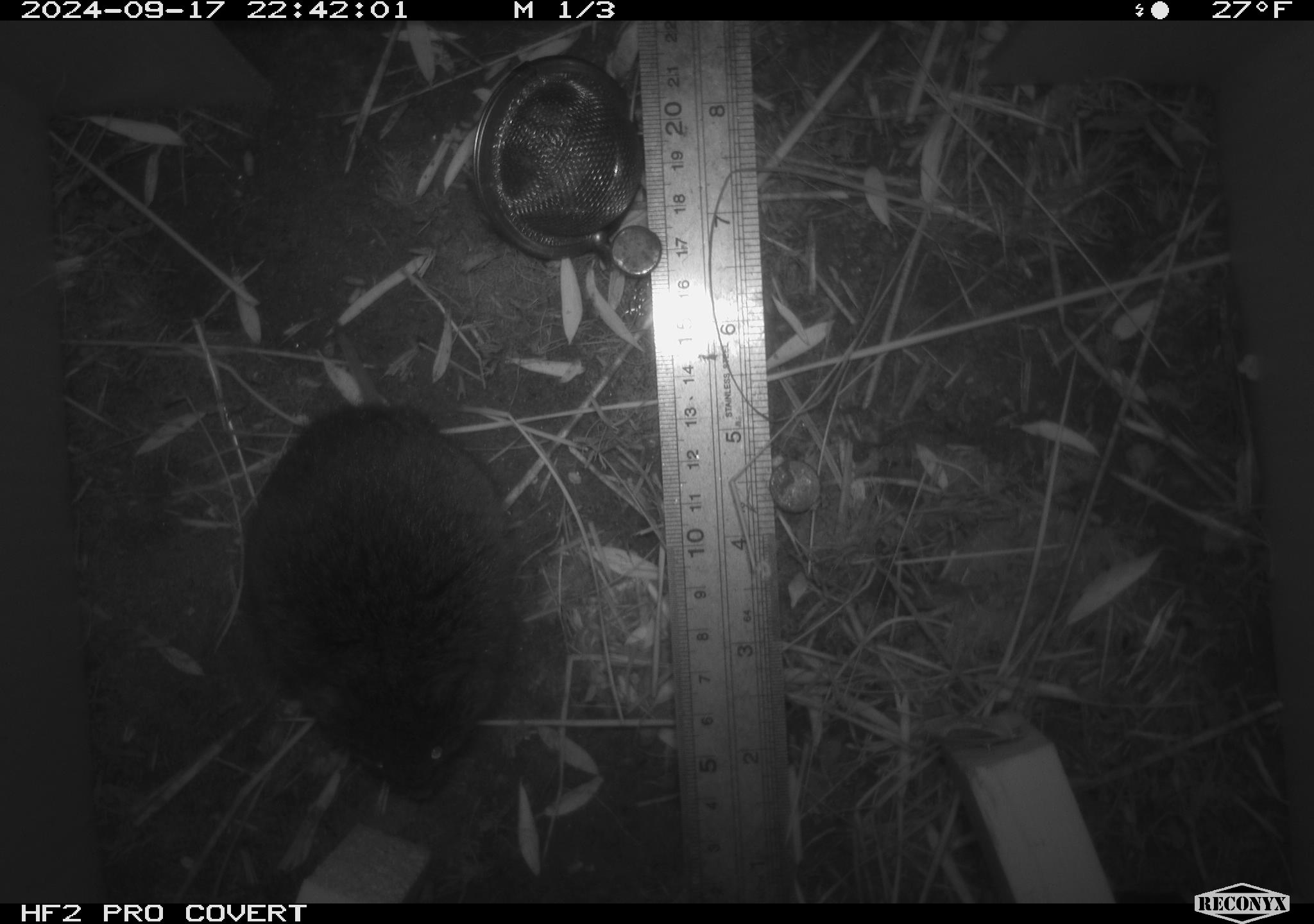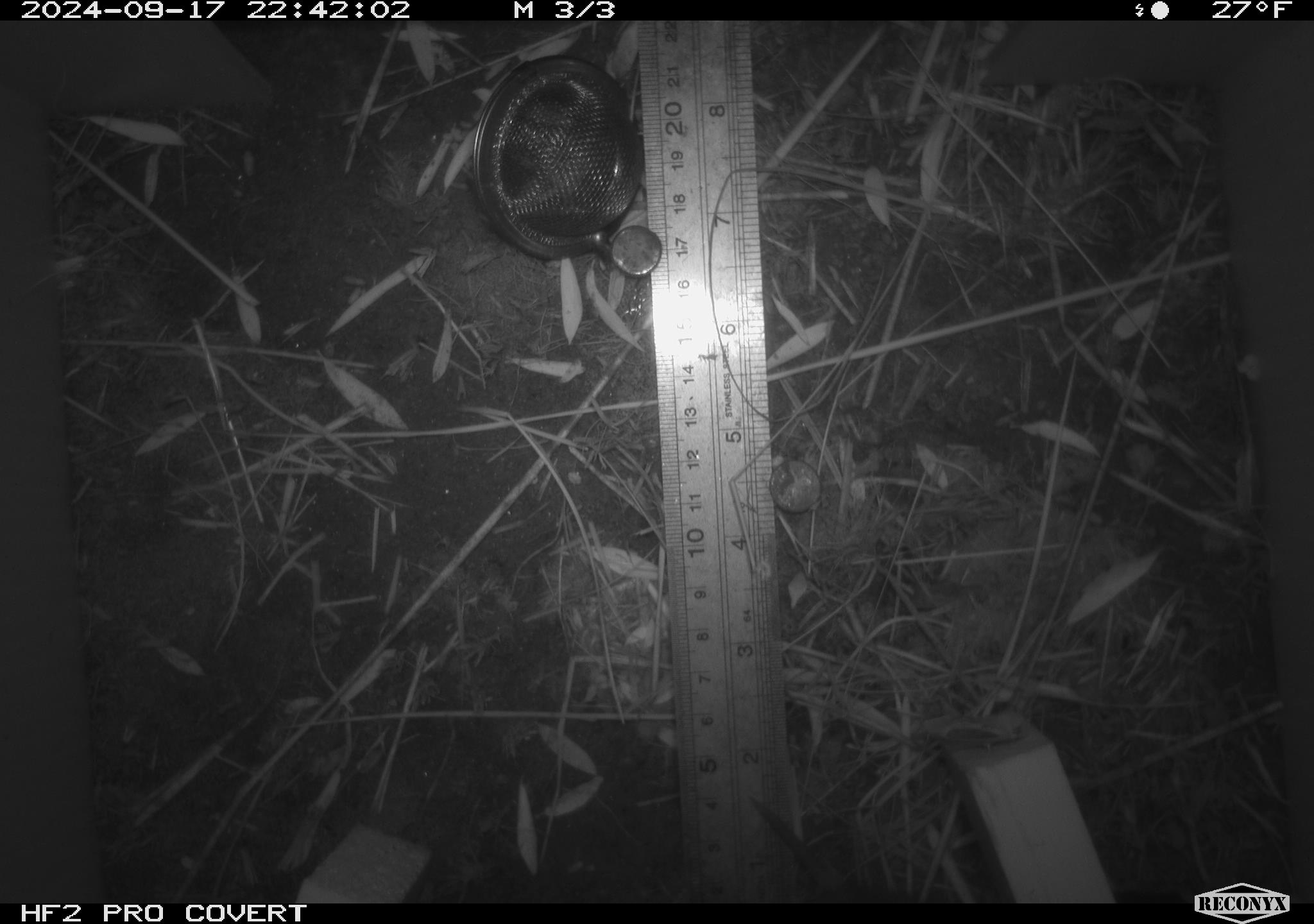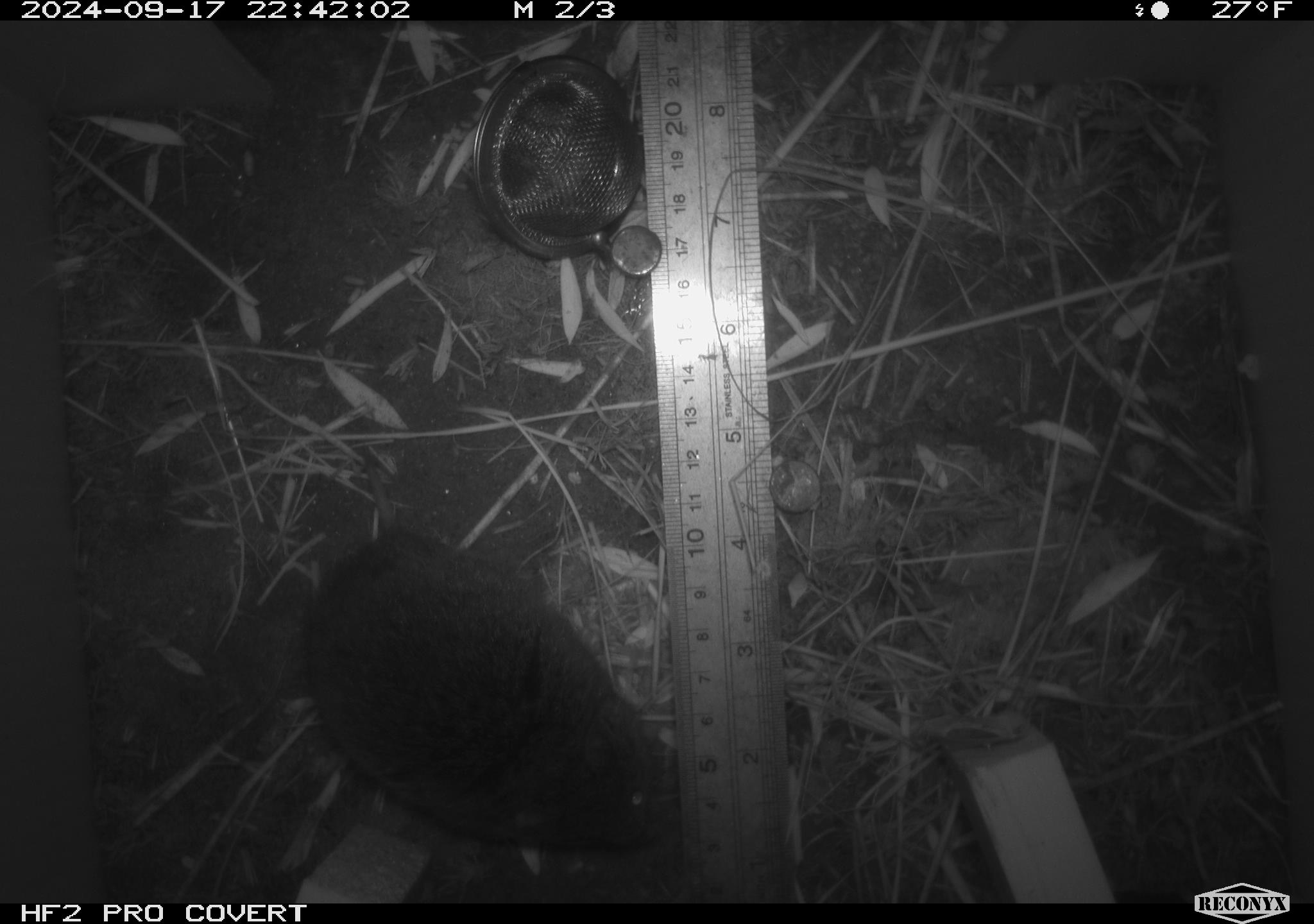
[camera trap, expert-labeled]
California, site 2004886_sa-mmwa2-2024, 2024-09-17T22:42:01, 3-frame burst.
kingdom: Animalia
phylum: Chordata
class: Mammalia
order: Rodentia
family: Cricetidae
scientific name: Arvicolinae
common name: voles, lemmings, and muskrats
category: arvicolinae subfamily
Arvicolinae subfamily (voles, lemmings, and muskrats) (Arvicolinae).